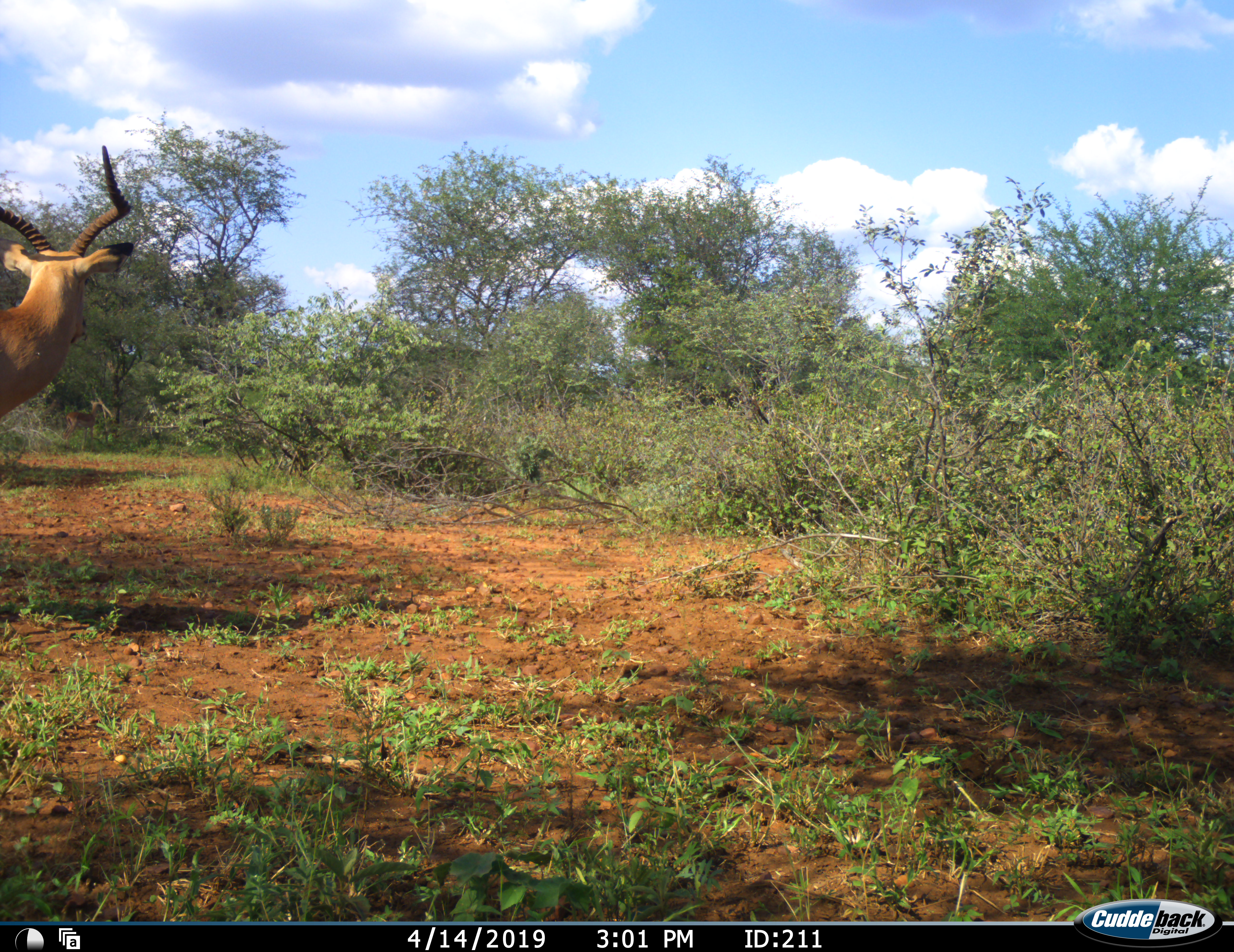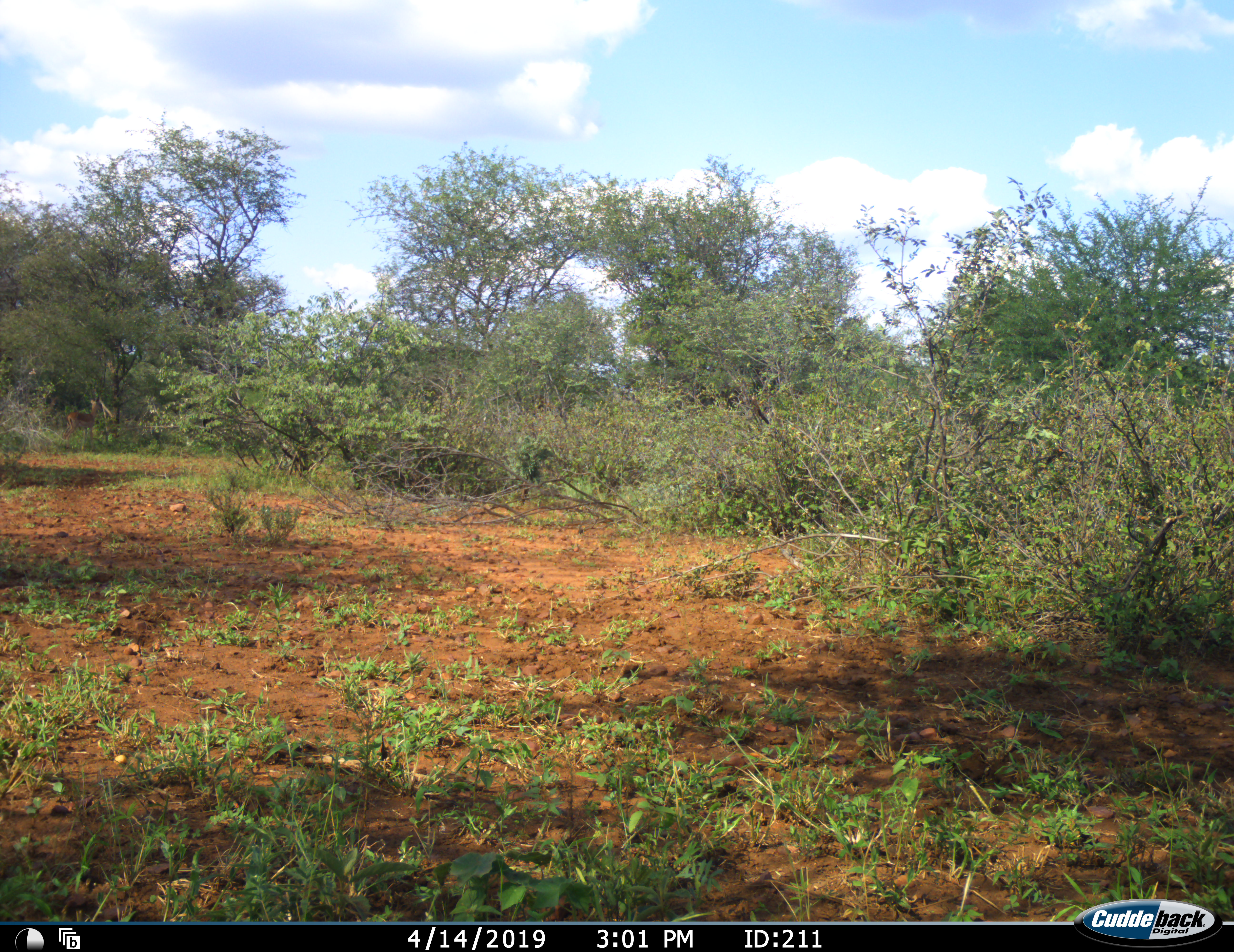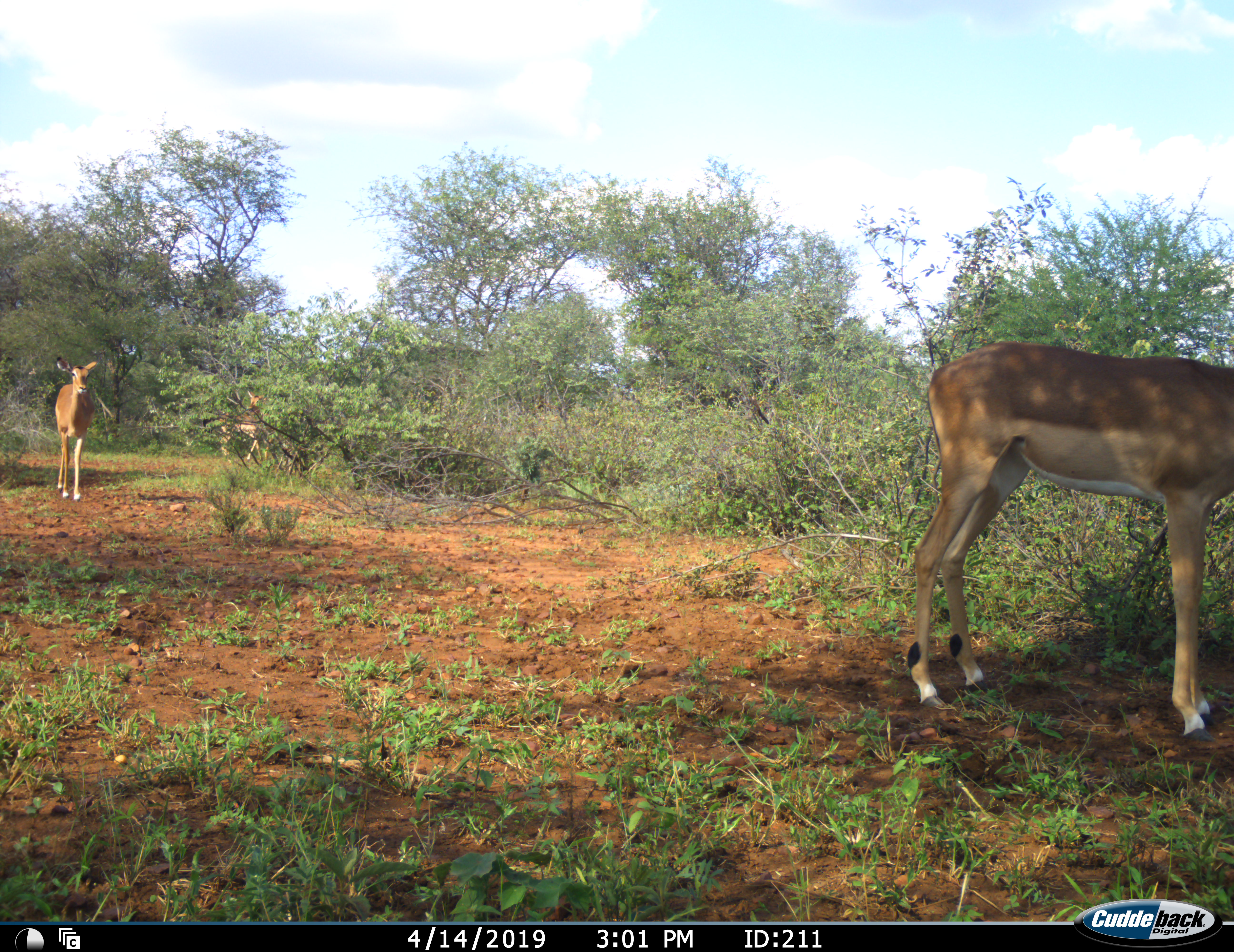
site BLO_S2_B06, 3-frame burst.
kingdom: Animalia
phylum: Chordata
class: Mammalia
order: Artiodactyla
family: Bovidae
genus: Aepyceros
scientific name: Aepyceros melampus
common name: impala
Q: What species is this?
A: Impala (Aepyceros melampus).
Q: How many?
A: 3.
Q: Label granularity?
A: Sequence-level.